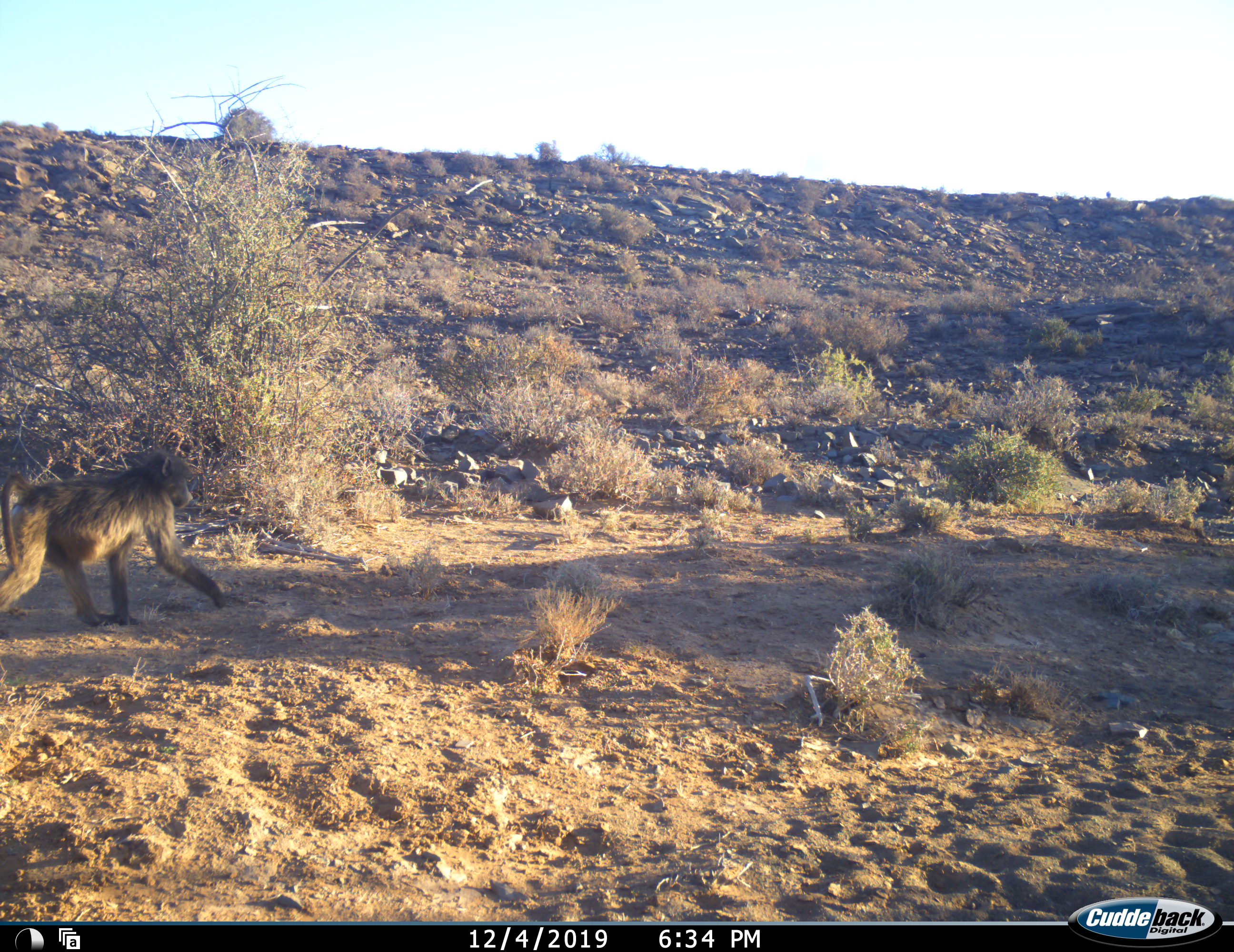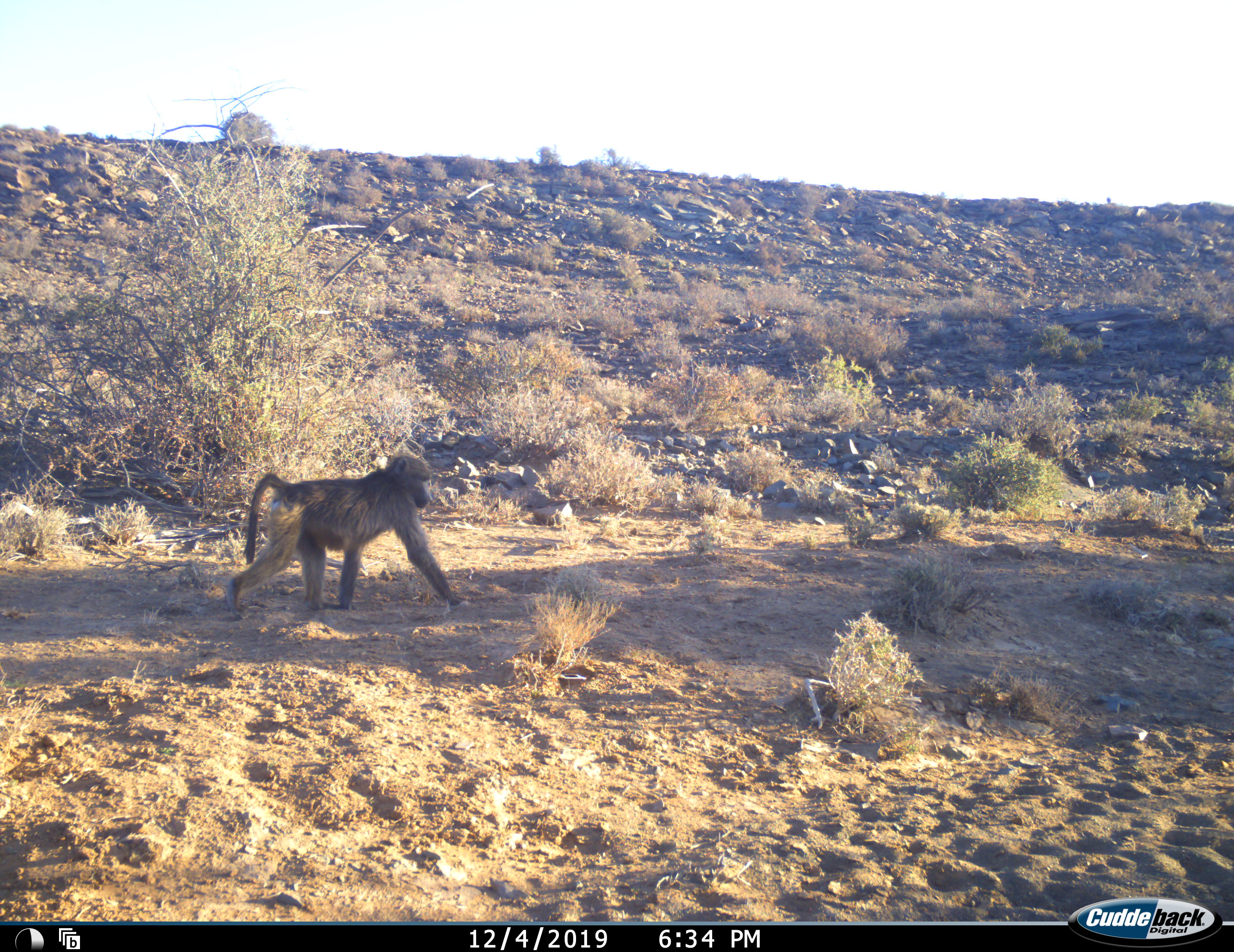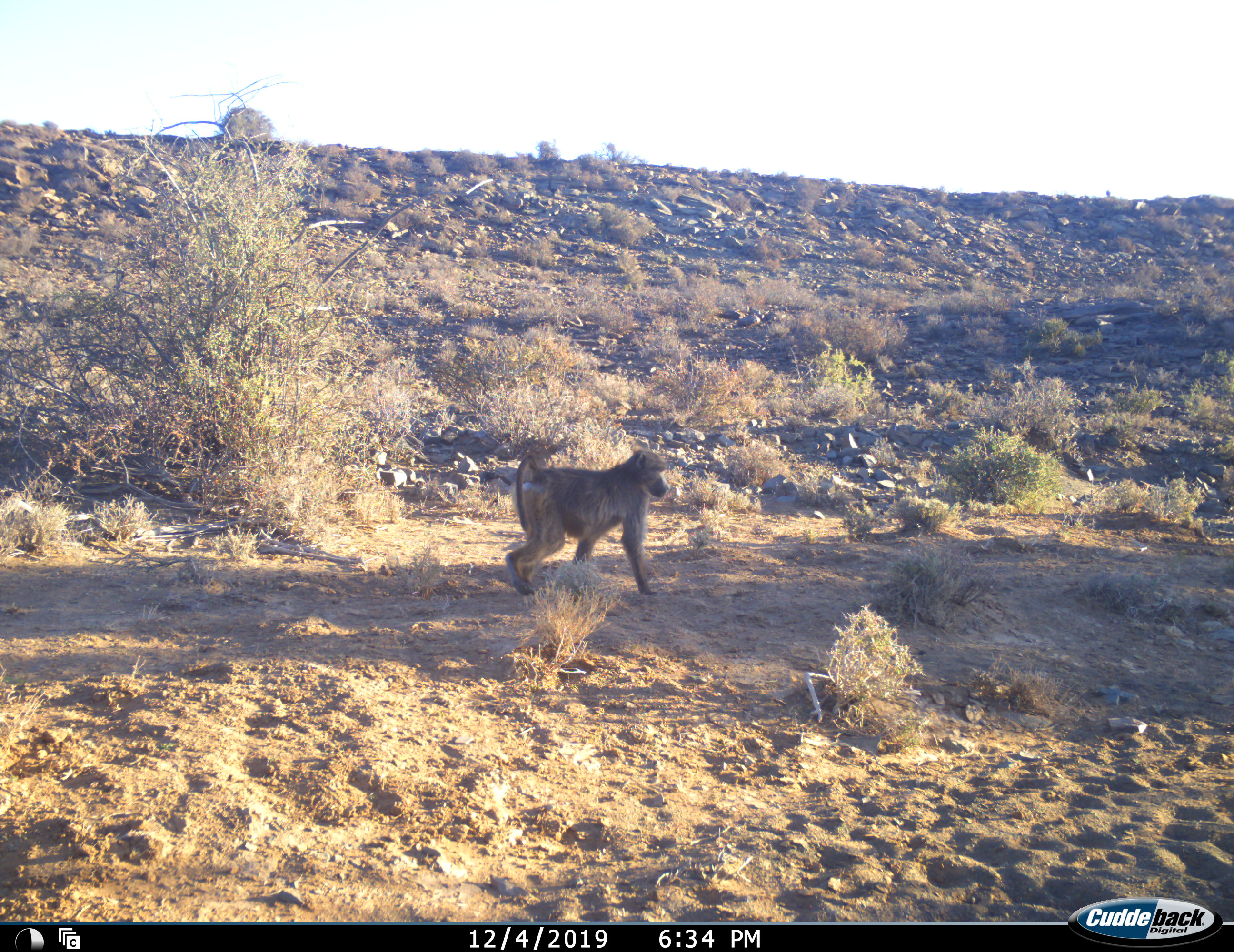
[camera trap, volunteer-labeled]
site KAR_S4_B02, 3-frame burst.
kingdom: Animalia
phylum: Chordata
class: Mammalia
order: Primates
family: Cercopithecidae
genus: Papio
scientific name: Papio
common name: baboon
Baboon (Papio), count 1. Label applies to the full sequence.